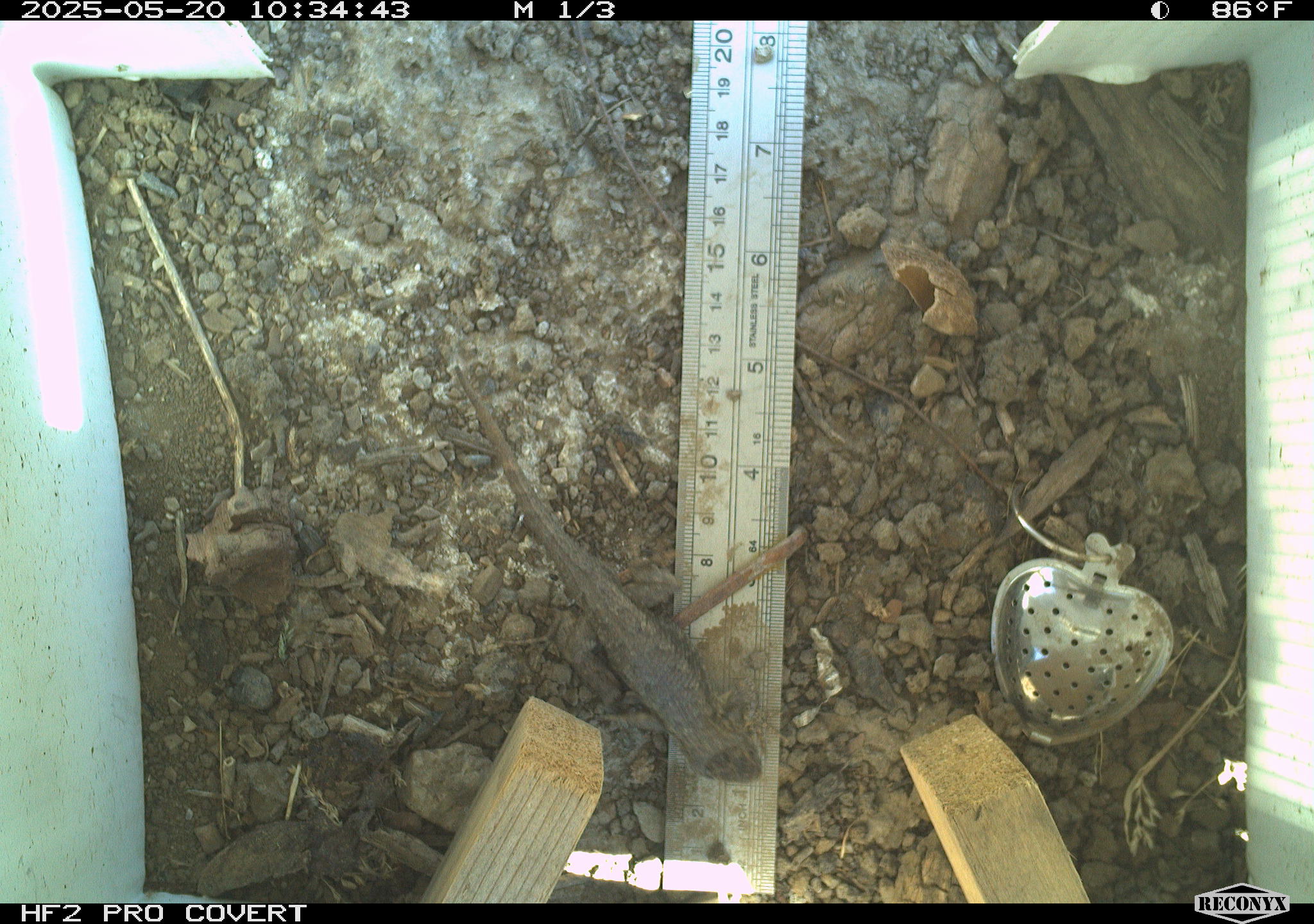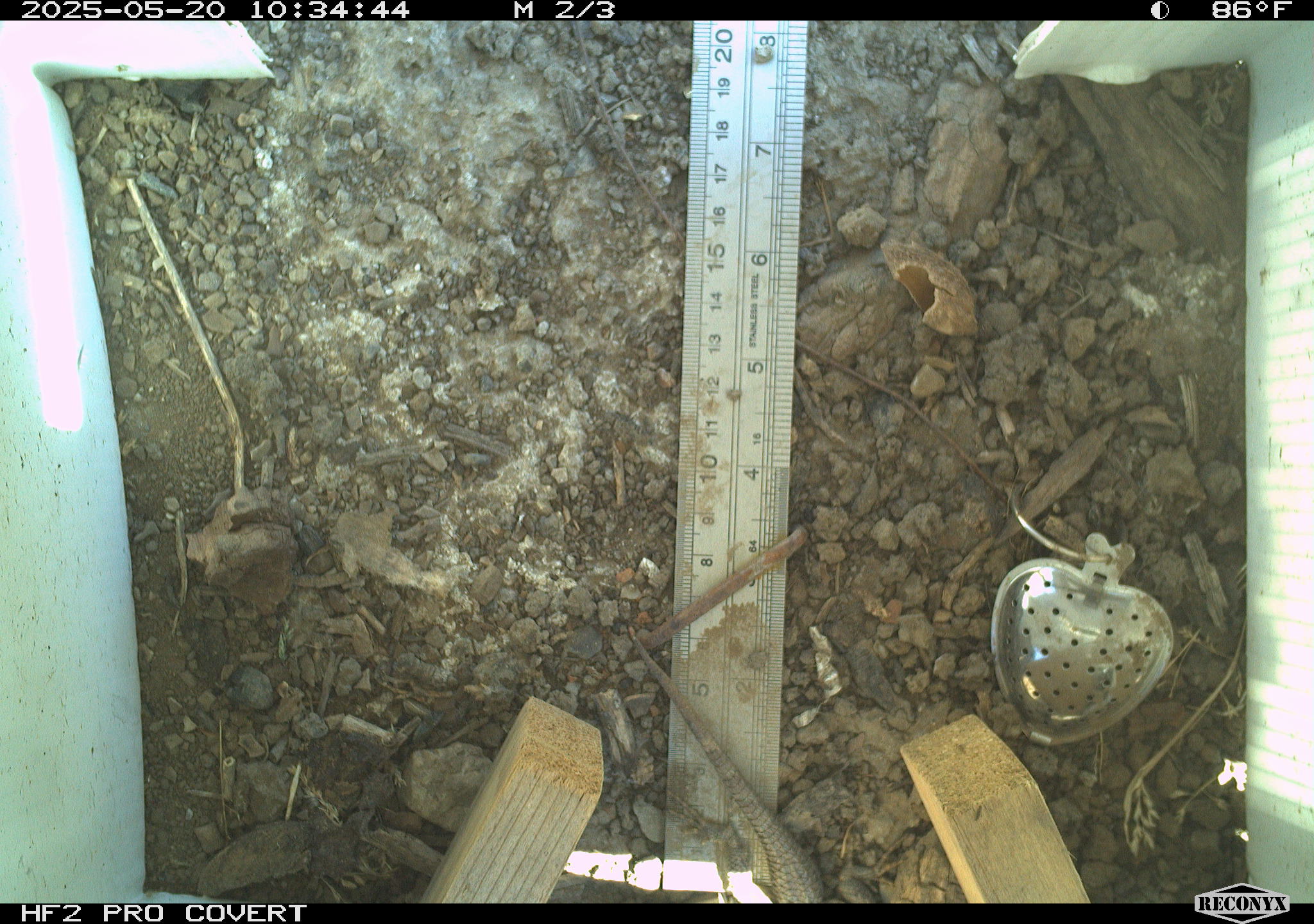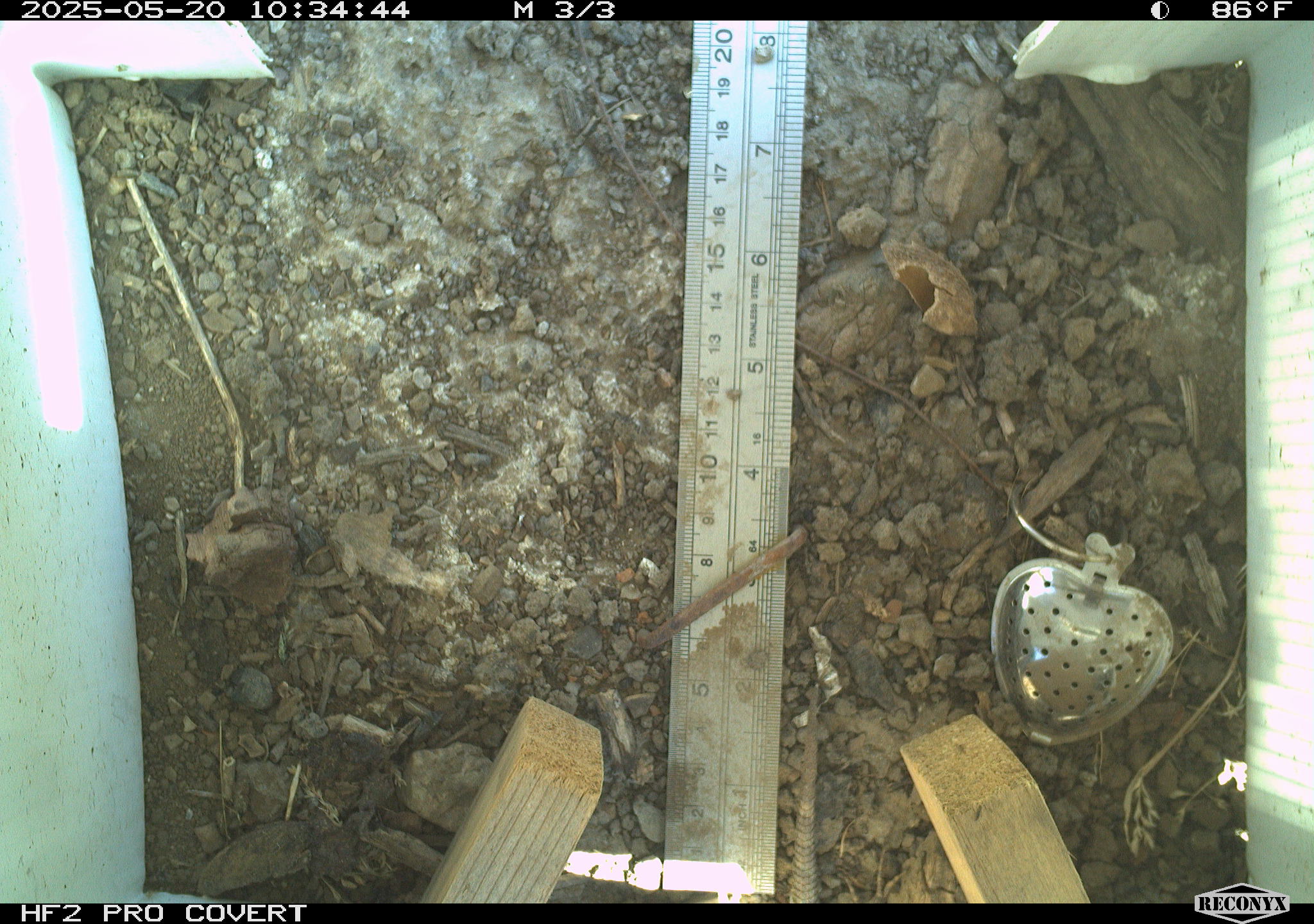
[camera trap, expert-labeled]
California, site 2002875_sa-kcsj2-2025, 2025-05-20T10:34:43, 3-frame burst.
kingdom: Animalia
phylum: Chordata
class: Reptilia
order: Squamata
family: Phrynosomatidae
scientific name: Phrynosomatidae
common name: north american spiny lizards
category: sceloporus/uta species